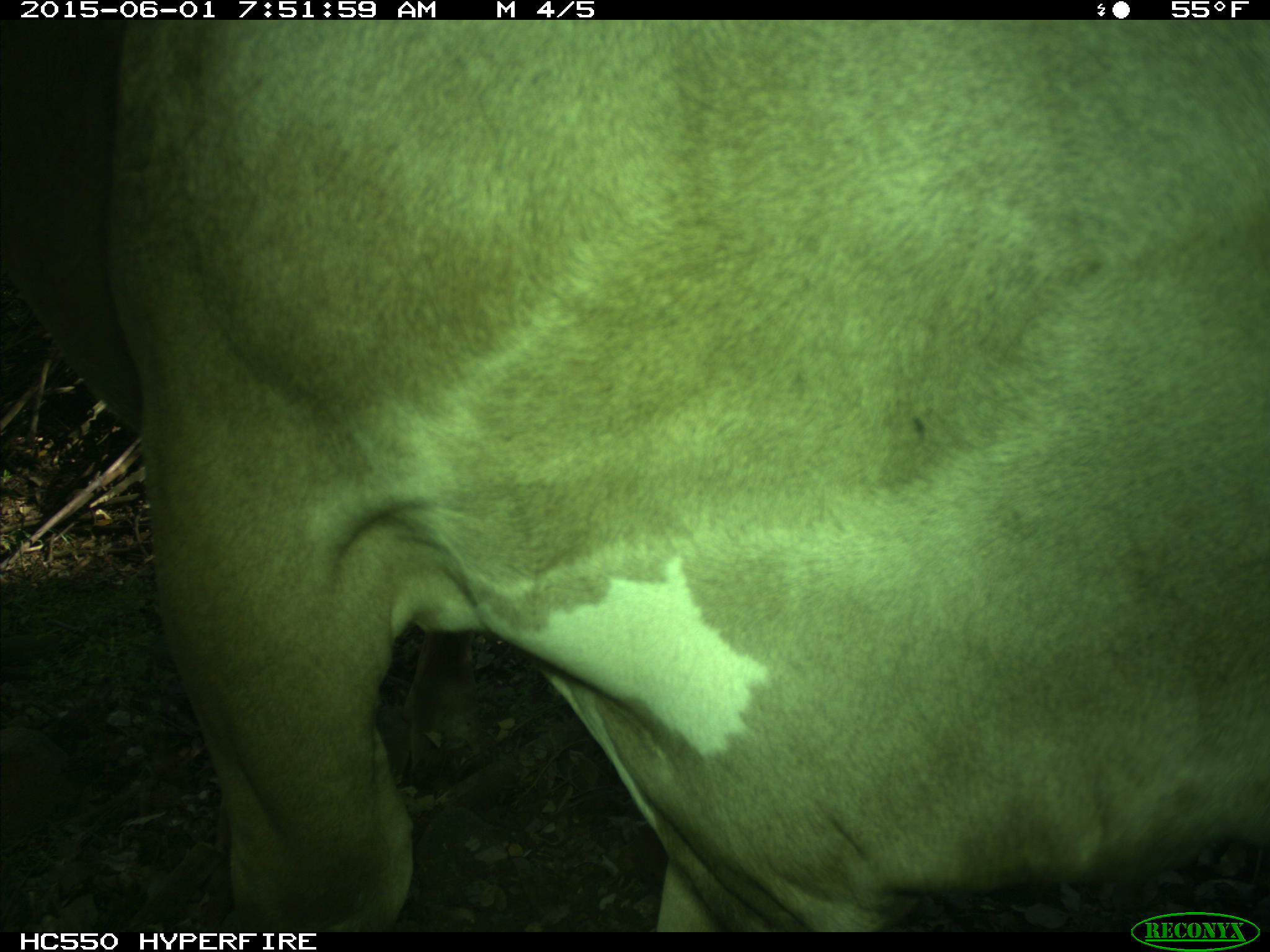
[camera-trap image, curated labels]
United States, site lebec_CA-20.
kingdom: Animalia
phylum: Chordata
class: Mammalia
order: Artiodactyla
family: Bovidae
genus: Bos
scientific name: Bos taurus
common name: domestic cow